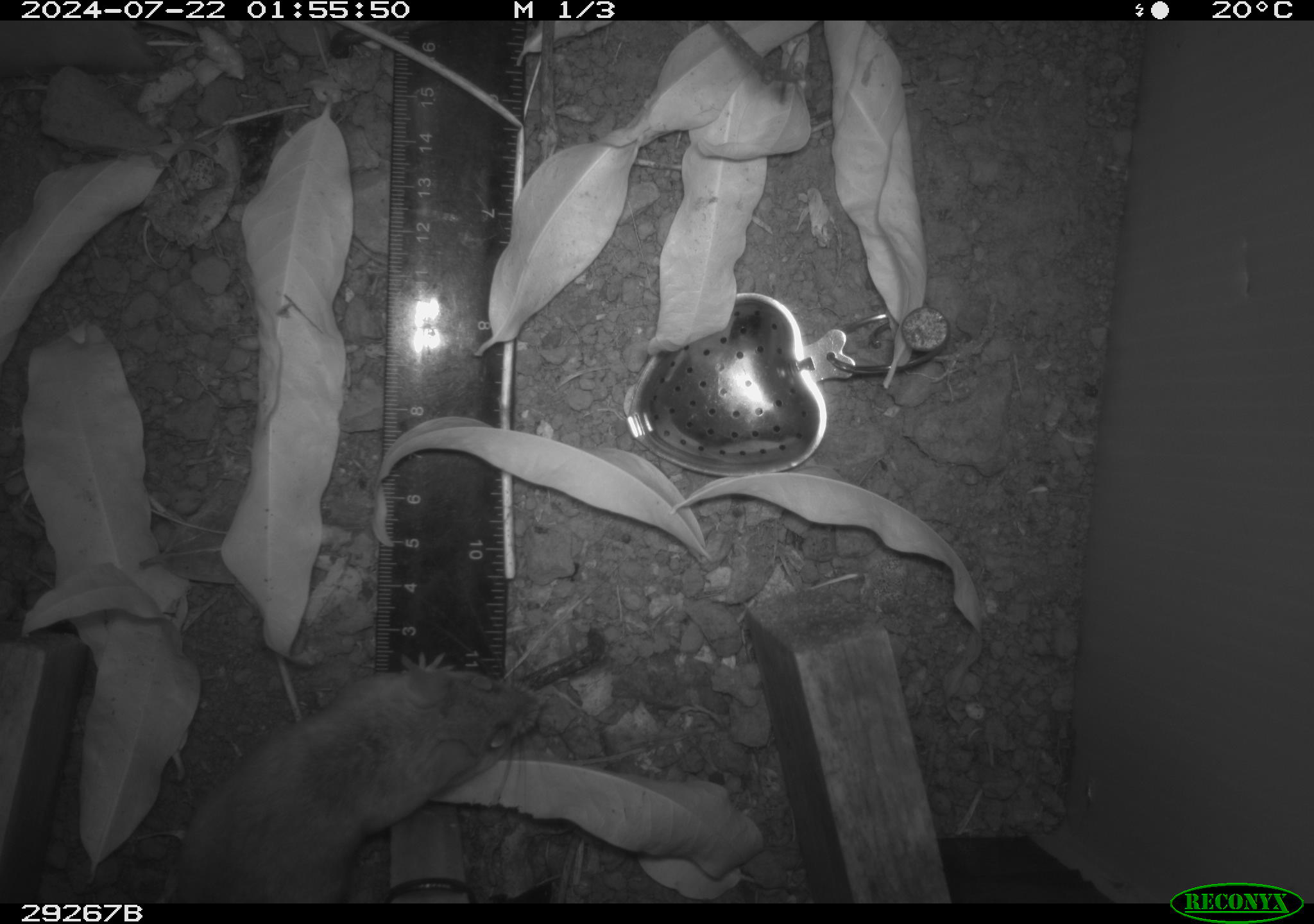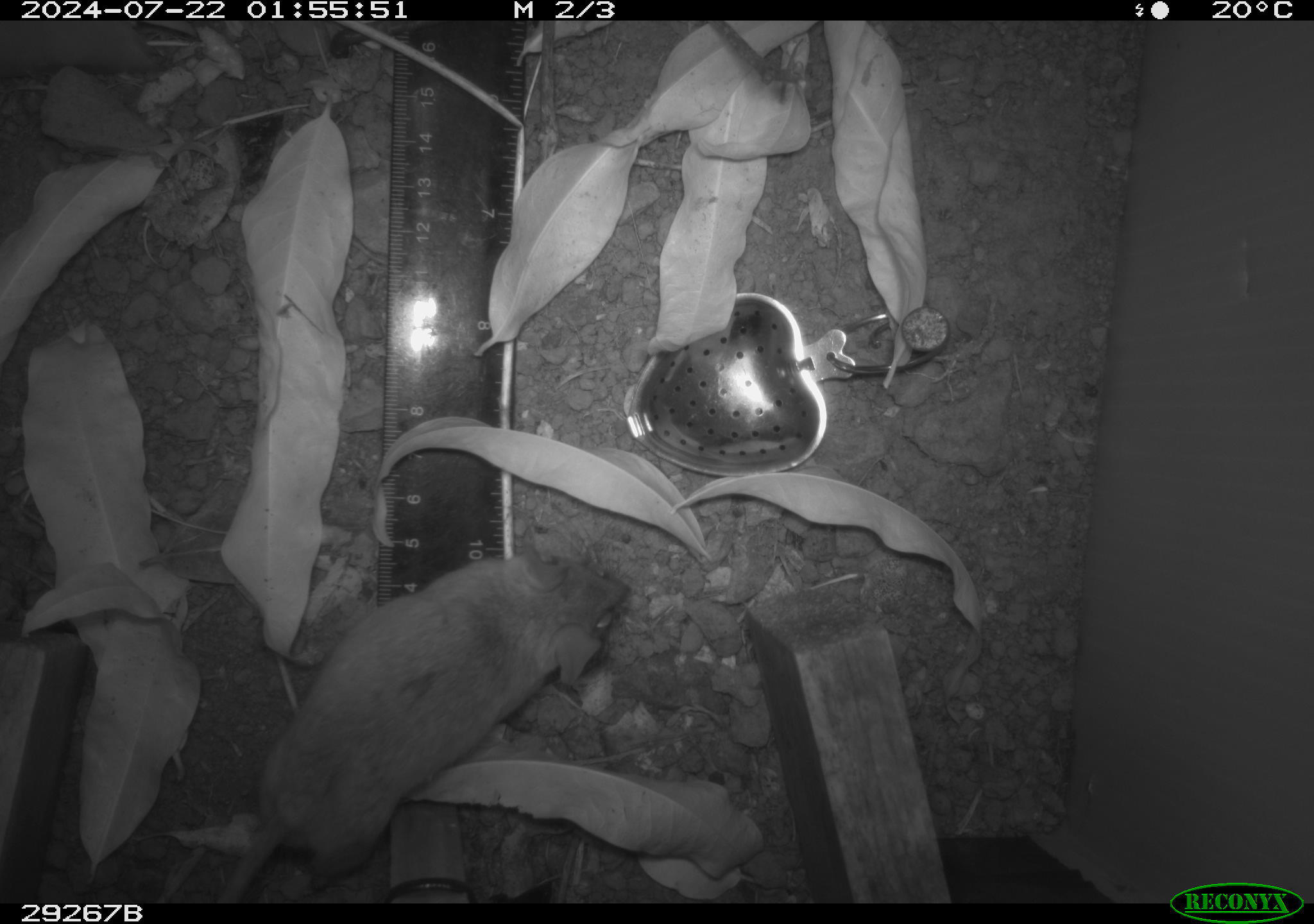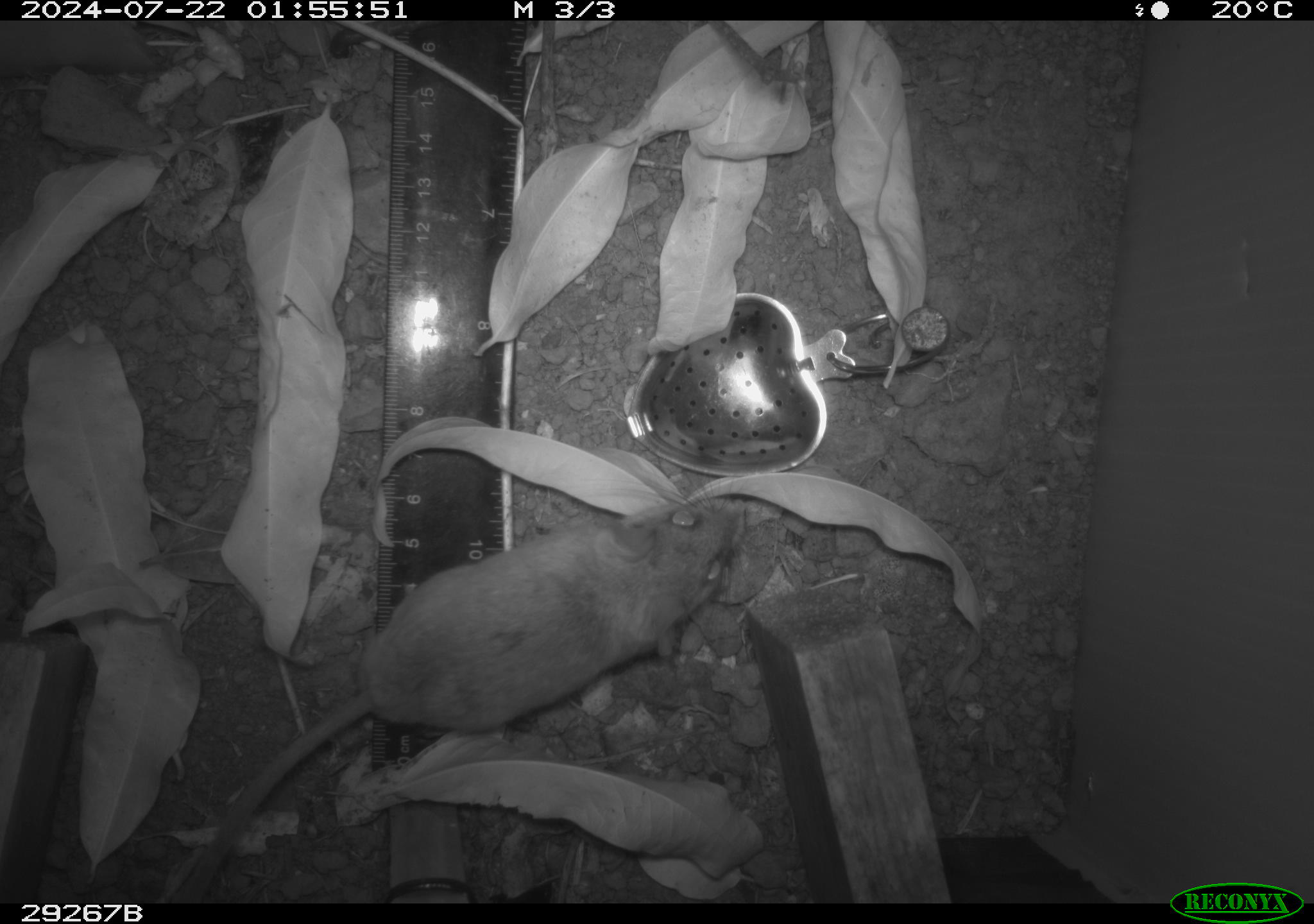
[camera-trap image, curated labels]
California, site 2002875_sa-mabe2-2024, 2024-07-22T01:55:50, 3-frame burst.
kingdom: Animalia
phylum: Chordata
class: Mammalia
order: Rodentia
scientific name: Rodentia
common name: mouse species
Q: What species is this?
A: Mouse species (Rodentia).